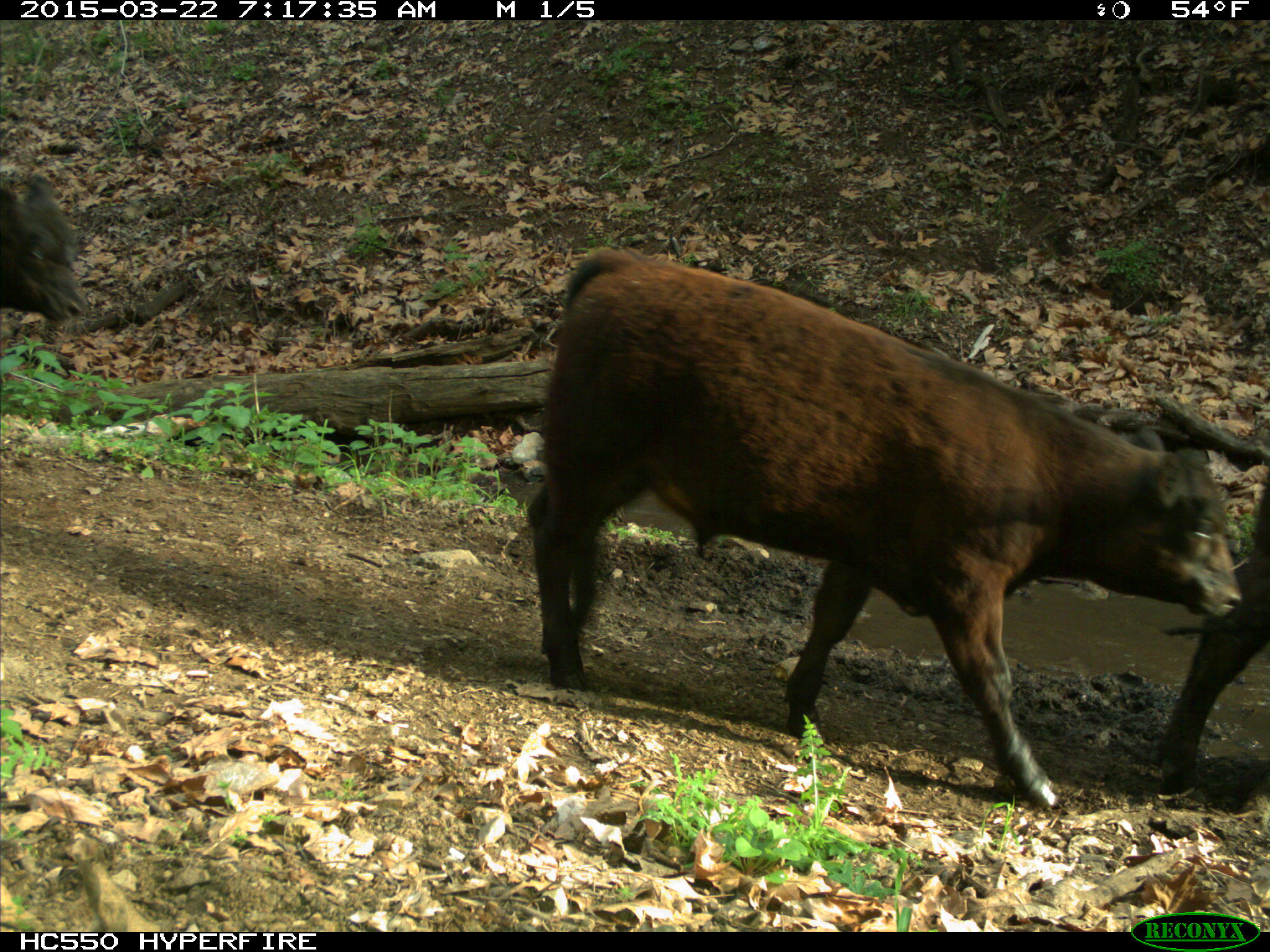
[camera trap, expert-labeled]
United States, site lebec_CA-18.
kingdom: Animalia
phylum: Chordata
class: Mammalia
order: Artiodactyla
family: Bovidae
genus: Bos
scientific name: Bos taurus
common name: domestic cow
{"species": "Bos taurus (domestic cow)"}